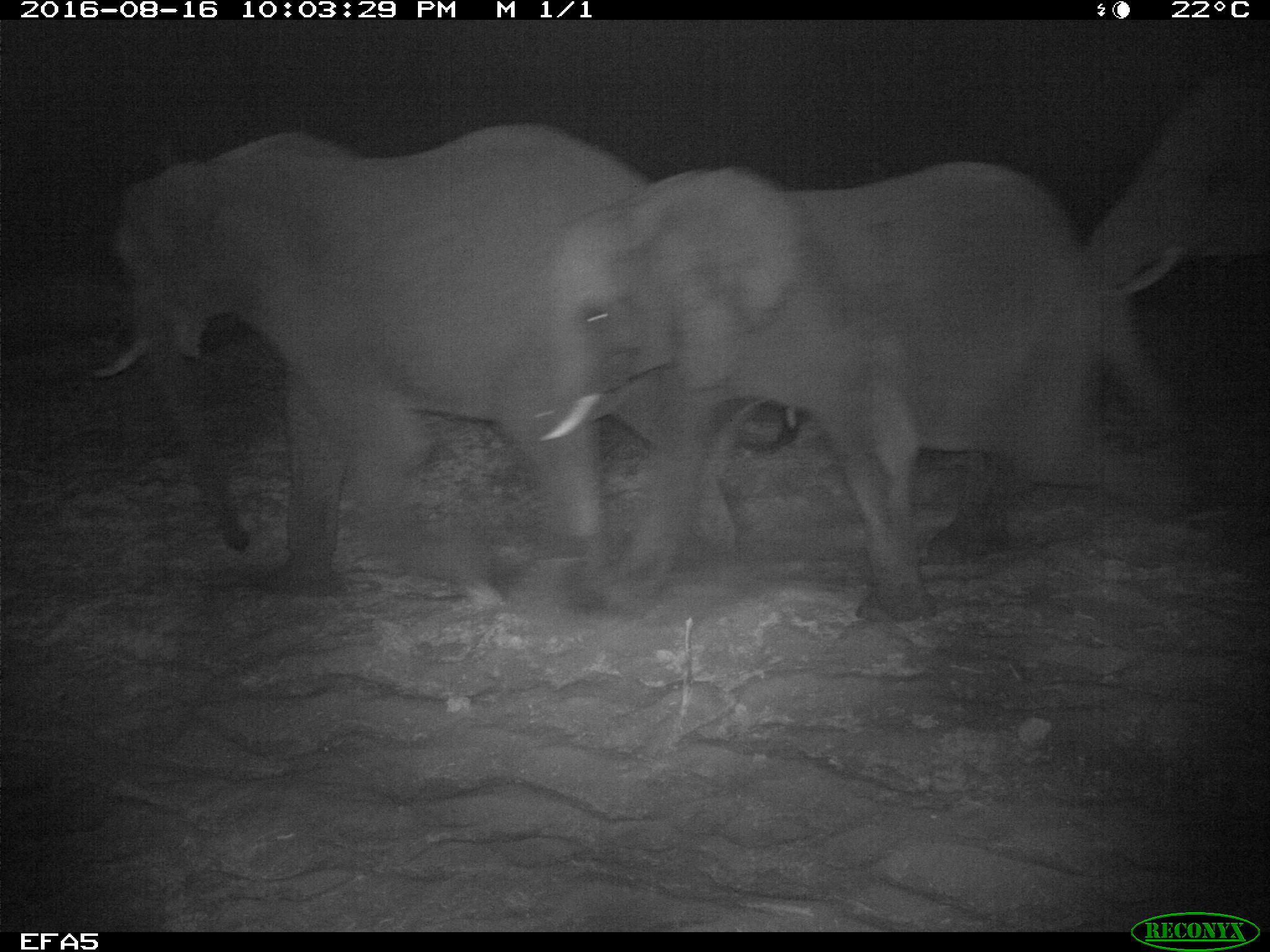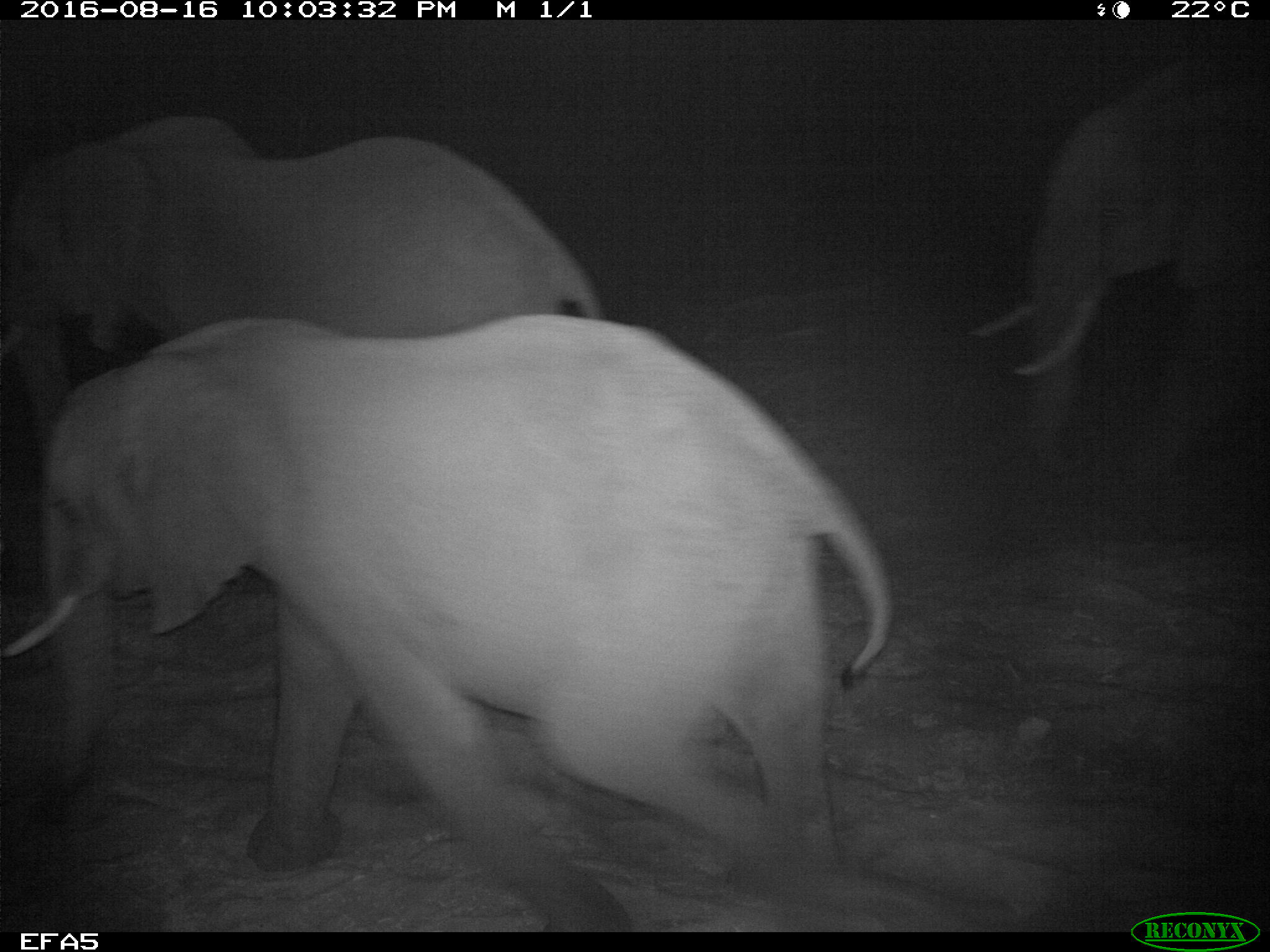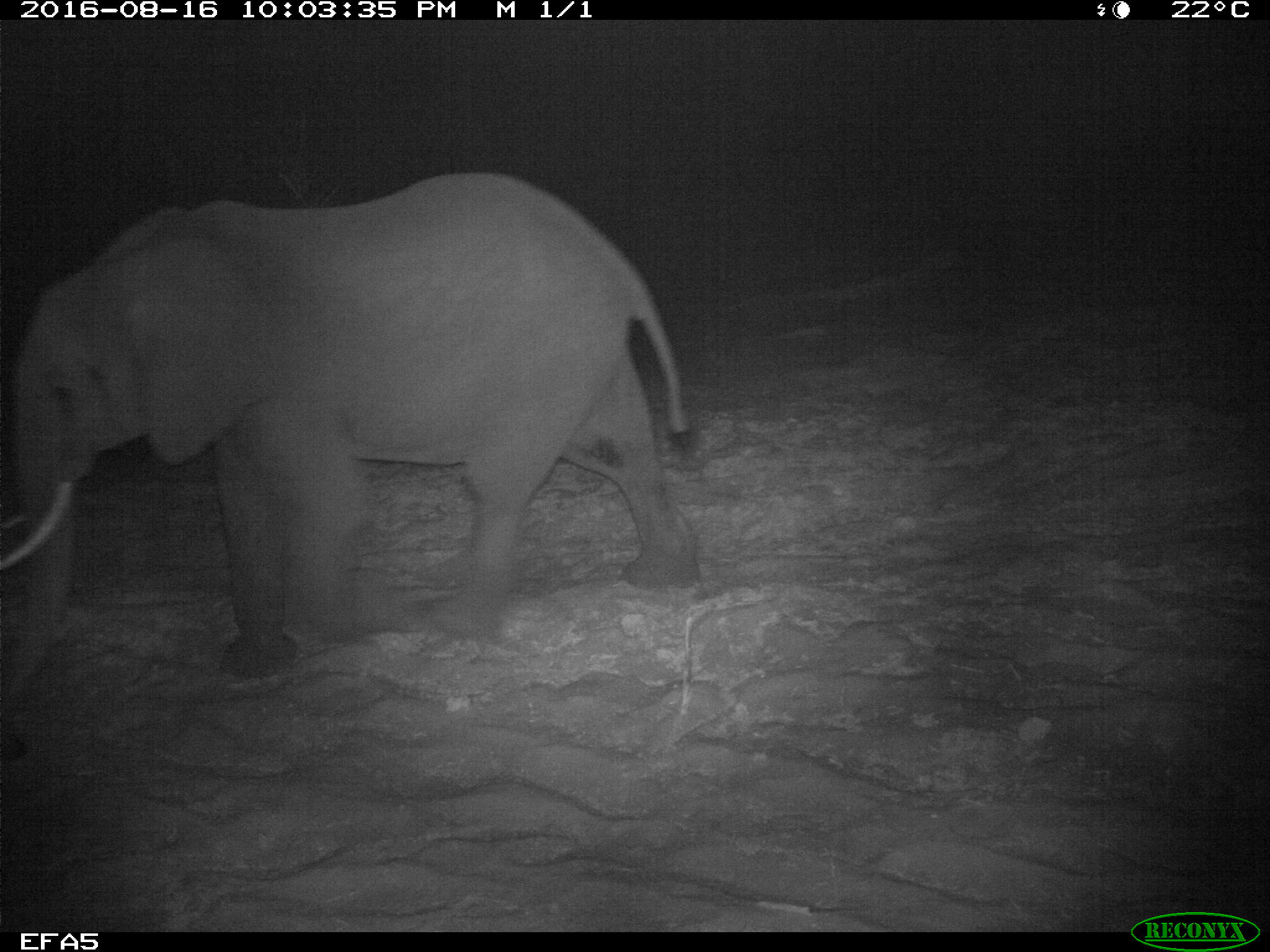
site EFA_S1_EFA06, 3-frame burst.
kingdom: Animalia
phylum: Chordata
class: Mammalia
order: Proboscidea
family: Elephantidae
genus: Loxodonta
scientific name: Loxodonta africana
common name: african bush elephant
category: elephant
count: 3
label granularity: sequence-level